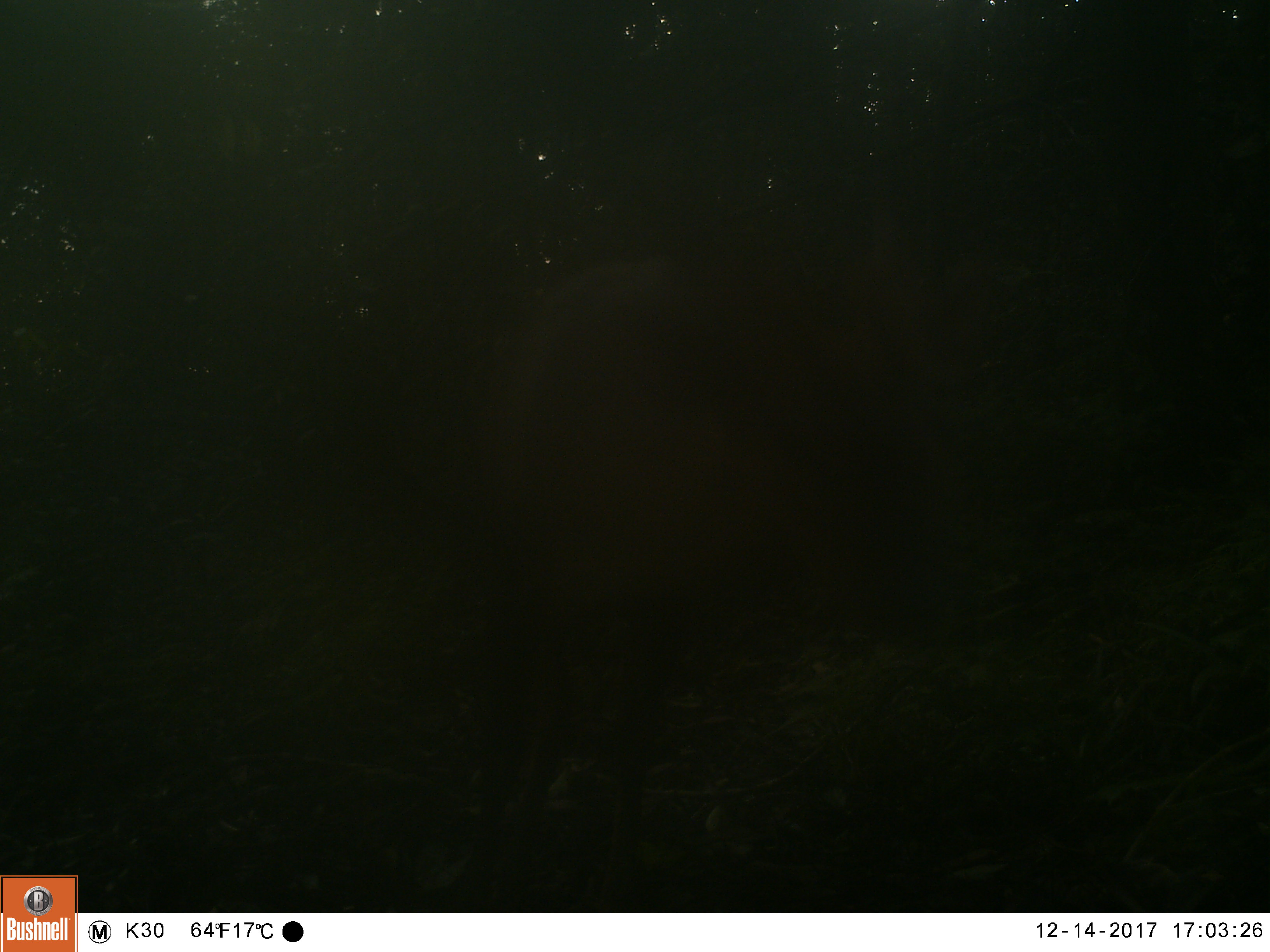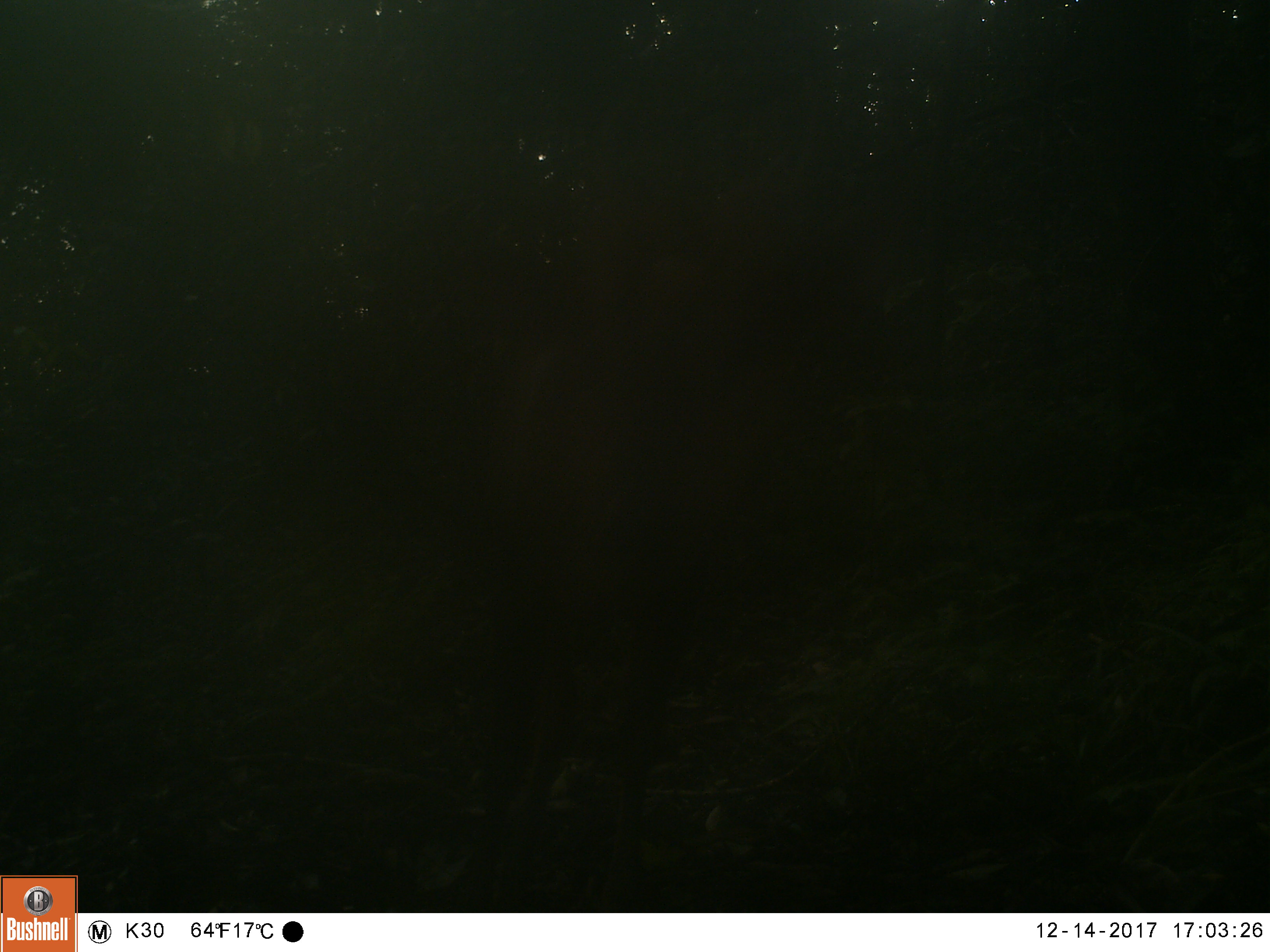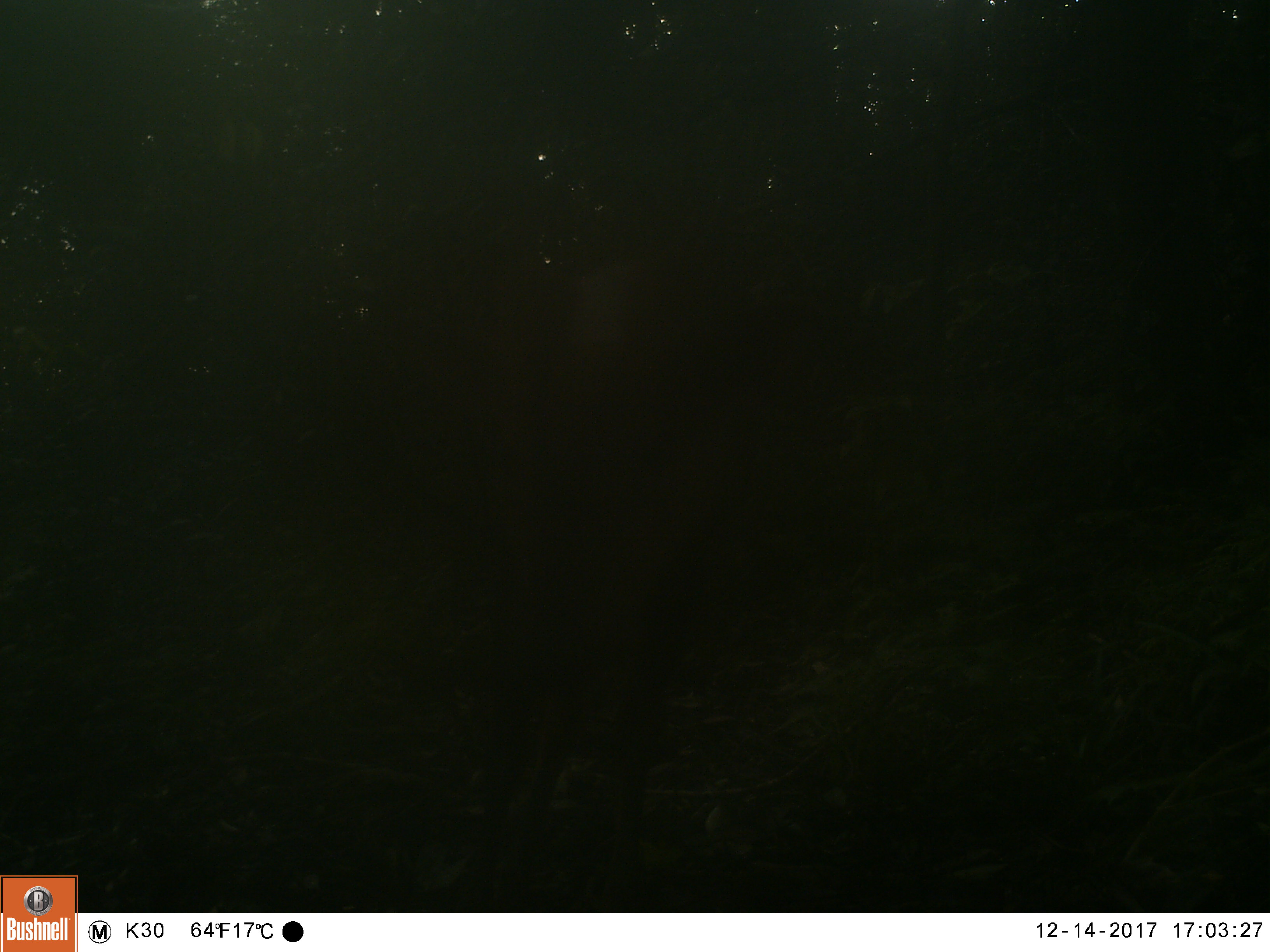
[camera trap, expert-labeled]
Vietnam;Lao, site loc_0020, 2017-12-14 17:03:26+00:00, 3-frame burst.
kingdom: Animalia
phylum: Chordata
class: Mammalia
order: Artiodactyla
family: Cervidae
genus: Muntiacus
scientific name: Muntiacus vuquangensis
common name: large-antlered muntjac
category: large antlered muntjac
Large antlered muntjac (large-antlered muntjac) (Muntiacus vuquangensis). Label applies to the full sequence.